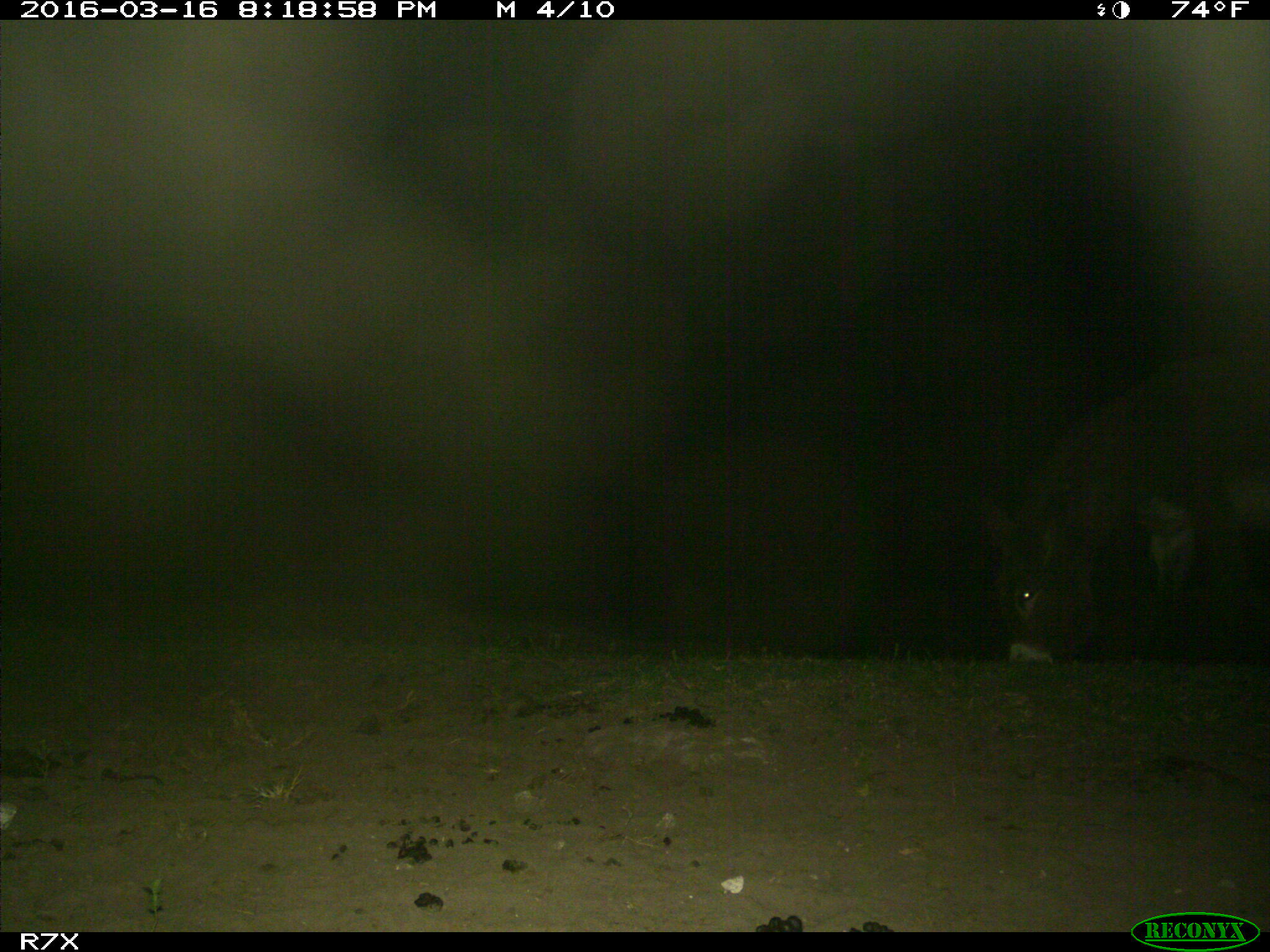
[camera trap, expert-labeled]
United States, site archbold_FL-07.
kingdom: Animalia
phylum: Chordata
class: Mammalia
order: Perissodactyla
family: Equidae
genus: Equus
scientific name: Equus africanus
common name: african wild ass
Equus africanus (african wild ass).